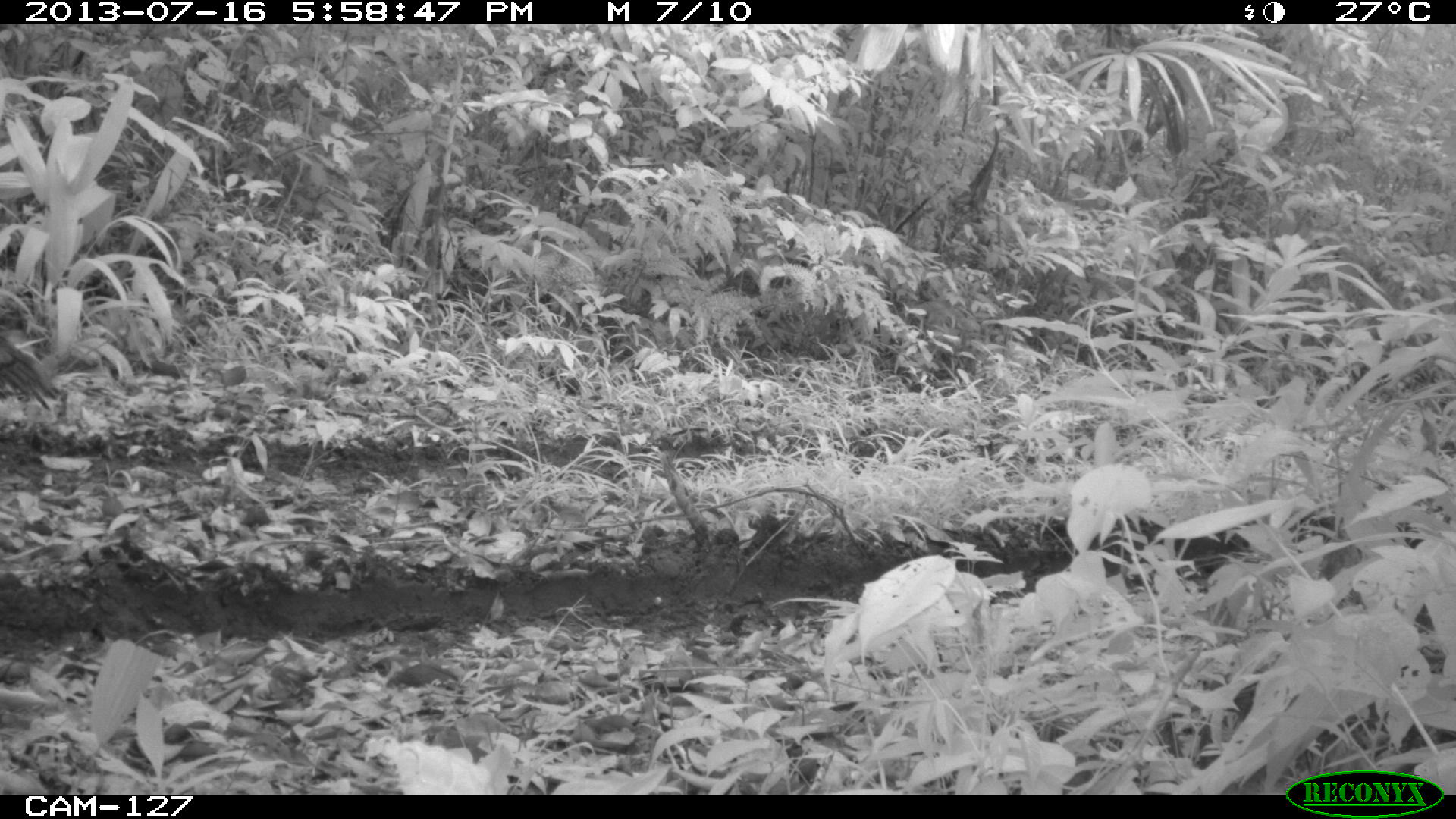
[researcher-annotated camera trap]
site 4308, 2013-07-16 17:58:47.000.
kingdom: Animalia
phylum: Chordata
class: Aves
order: Galliformes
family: Phasianidae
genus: Meleagris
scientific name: Meleagris ocellata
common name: ocellated turkey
Meleagris ocellata (ocellated turkey), count 1.